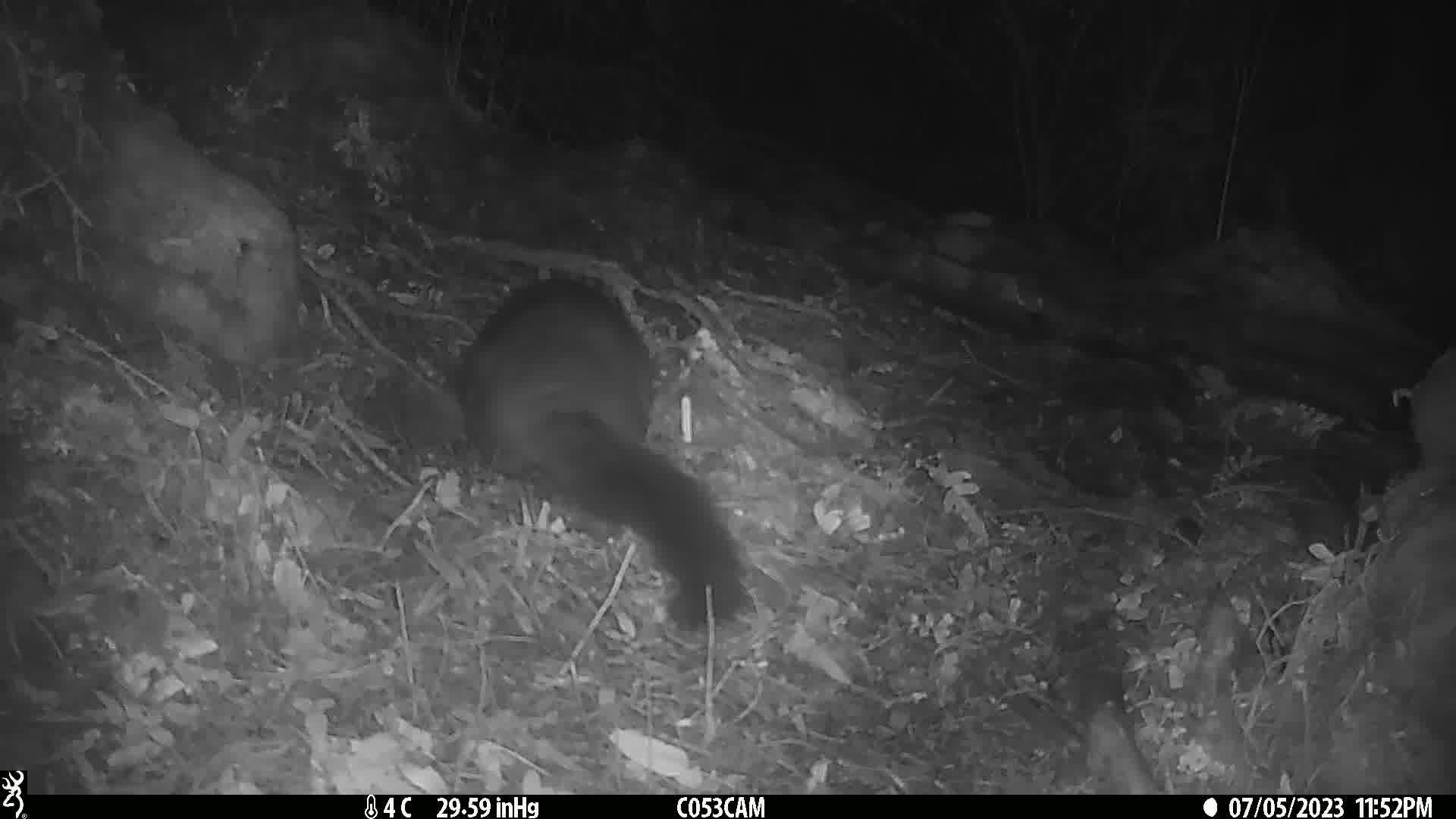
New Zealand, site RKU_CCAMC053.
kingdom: Animalia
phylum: Chordata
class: Mammalia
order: Diprotodontia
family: Phalangeridae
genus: Trichosurus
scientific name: Trichosurus vulpecula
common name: common brushtail possum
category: possum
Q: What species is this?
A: Possum (common brushtail possum) (Trichosurus vulpecula).